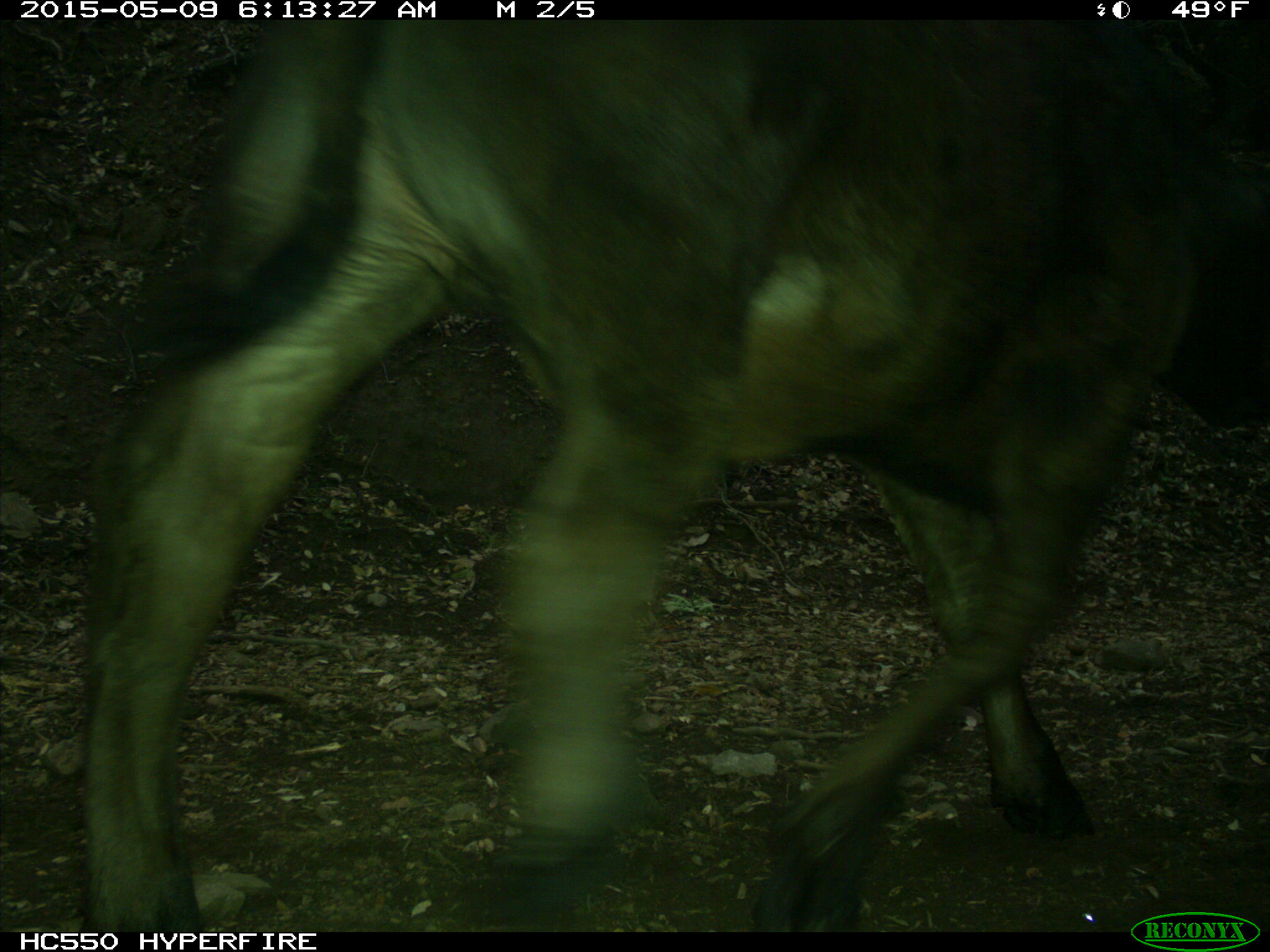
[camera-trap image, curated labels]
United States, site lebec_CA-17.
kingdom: Animalia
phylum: Chordata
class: Mammalia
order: Artiodactyla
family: Bovidae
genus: Bos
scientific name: Bos taurus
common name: domestic cow